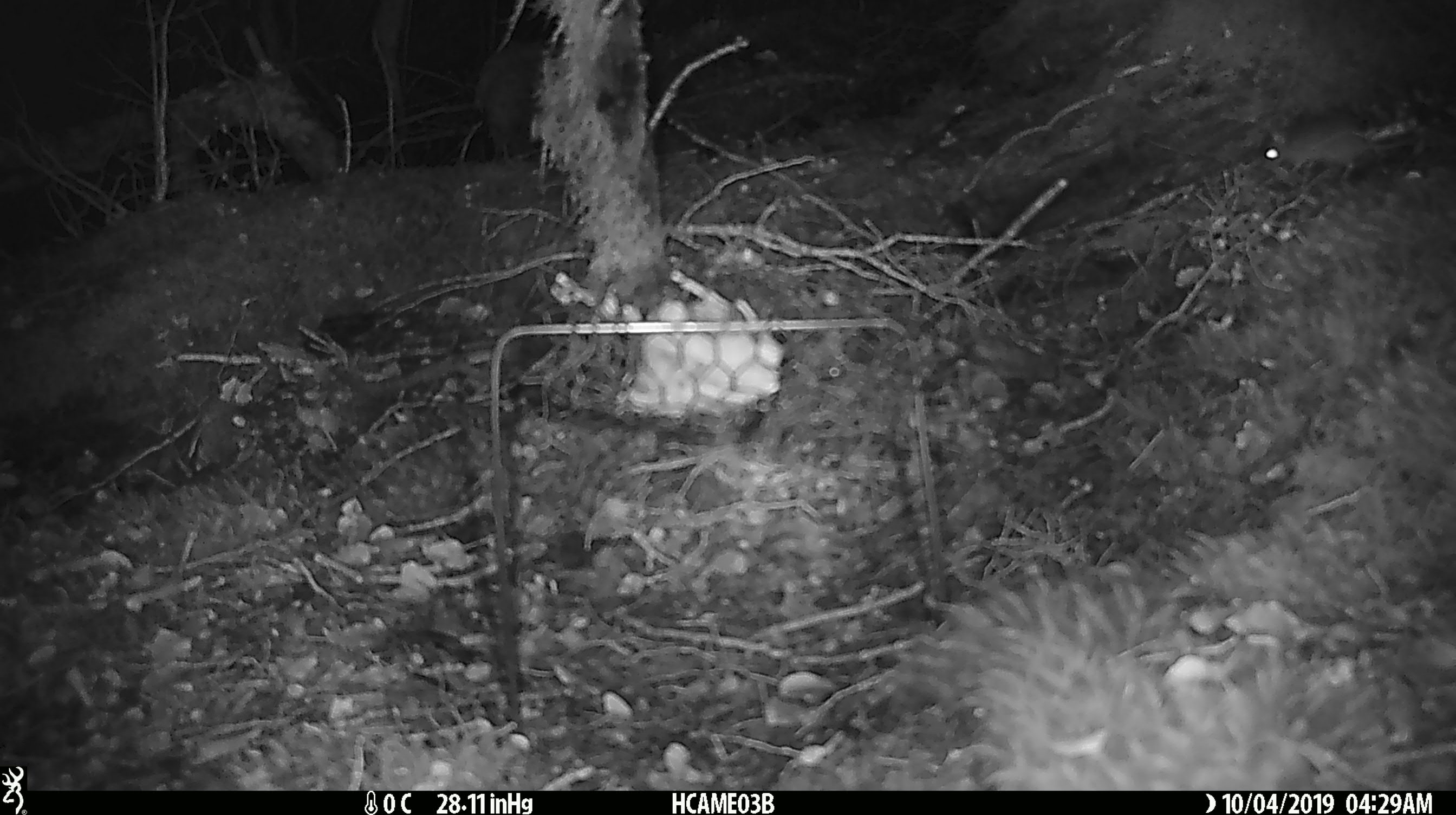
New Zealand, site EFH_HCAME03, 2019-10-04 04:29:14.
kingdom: Animalia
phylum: Chordata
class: Mammalia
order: Rodentia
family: Muridae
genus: Mus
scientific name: Mus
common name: mouse